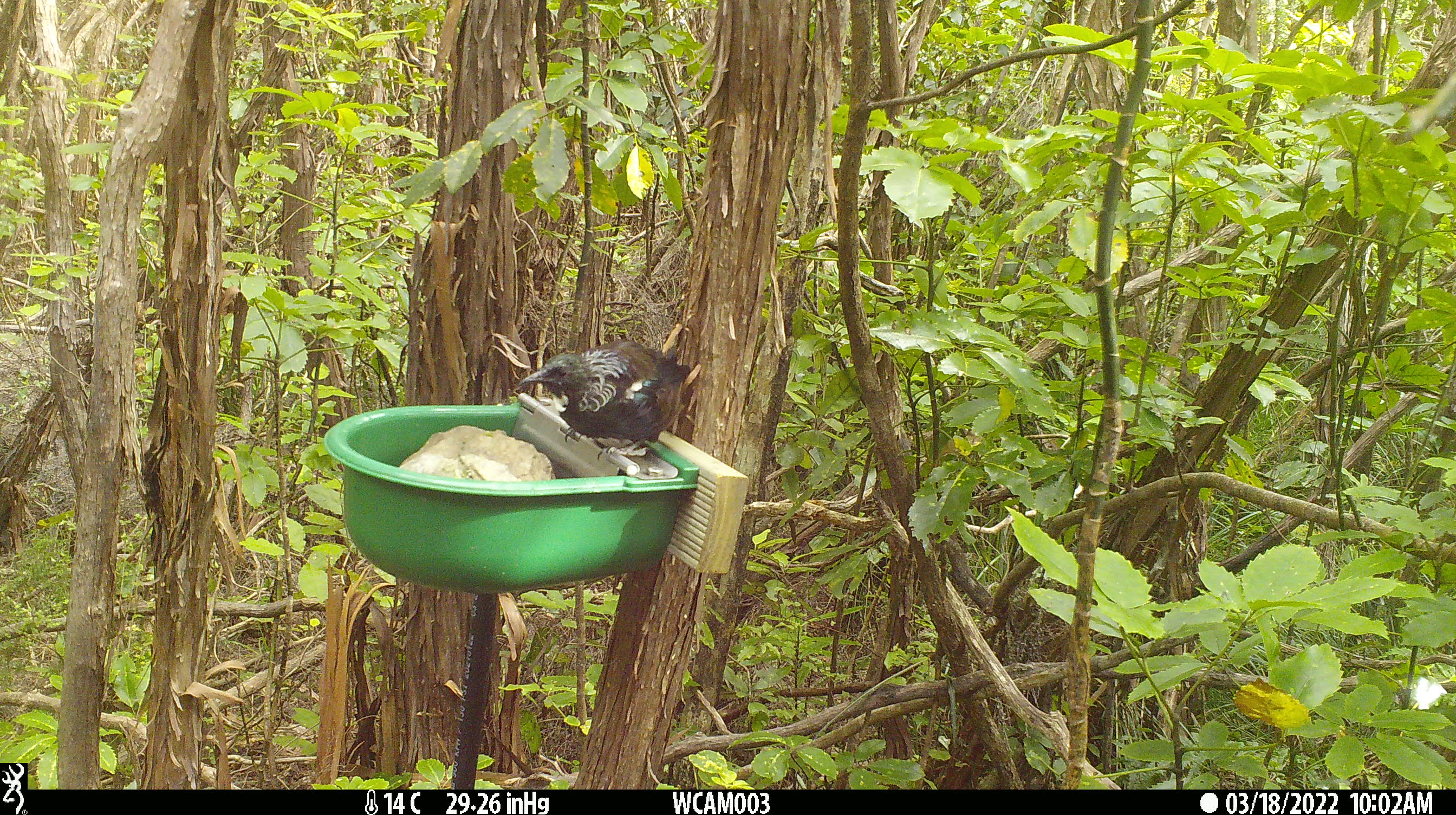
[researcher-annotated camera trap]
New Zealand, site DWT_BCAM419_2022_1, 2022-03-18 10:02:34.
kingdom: Animalia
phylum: Chordata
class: Aves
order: Passeriformes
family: Meliphagidae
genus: Prosthemadera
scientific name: Prosthemadera novaeseelandiae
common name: tui